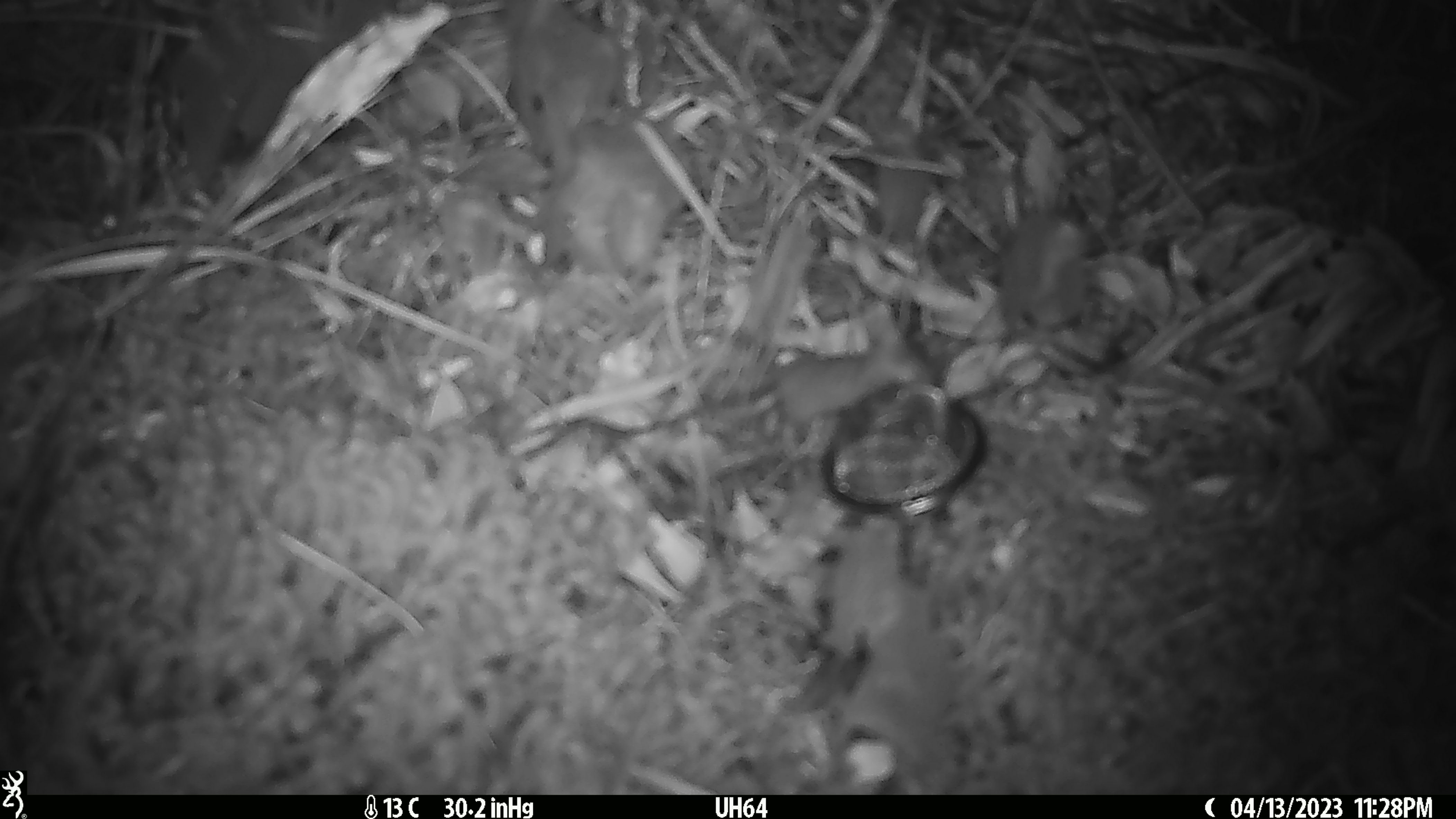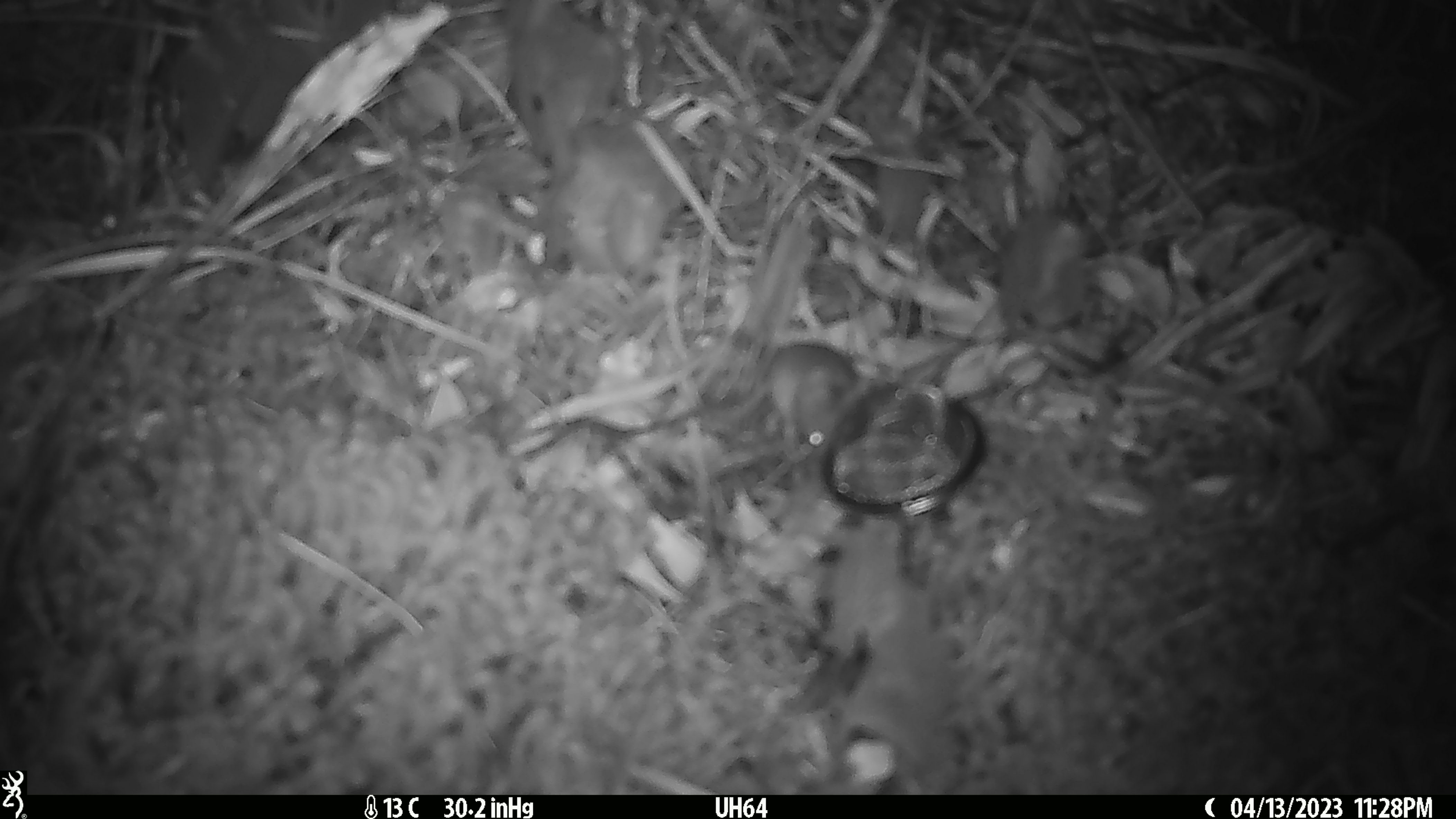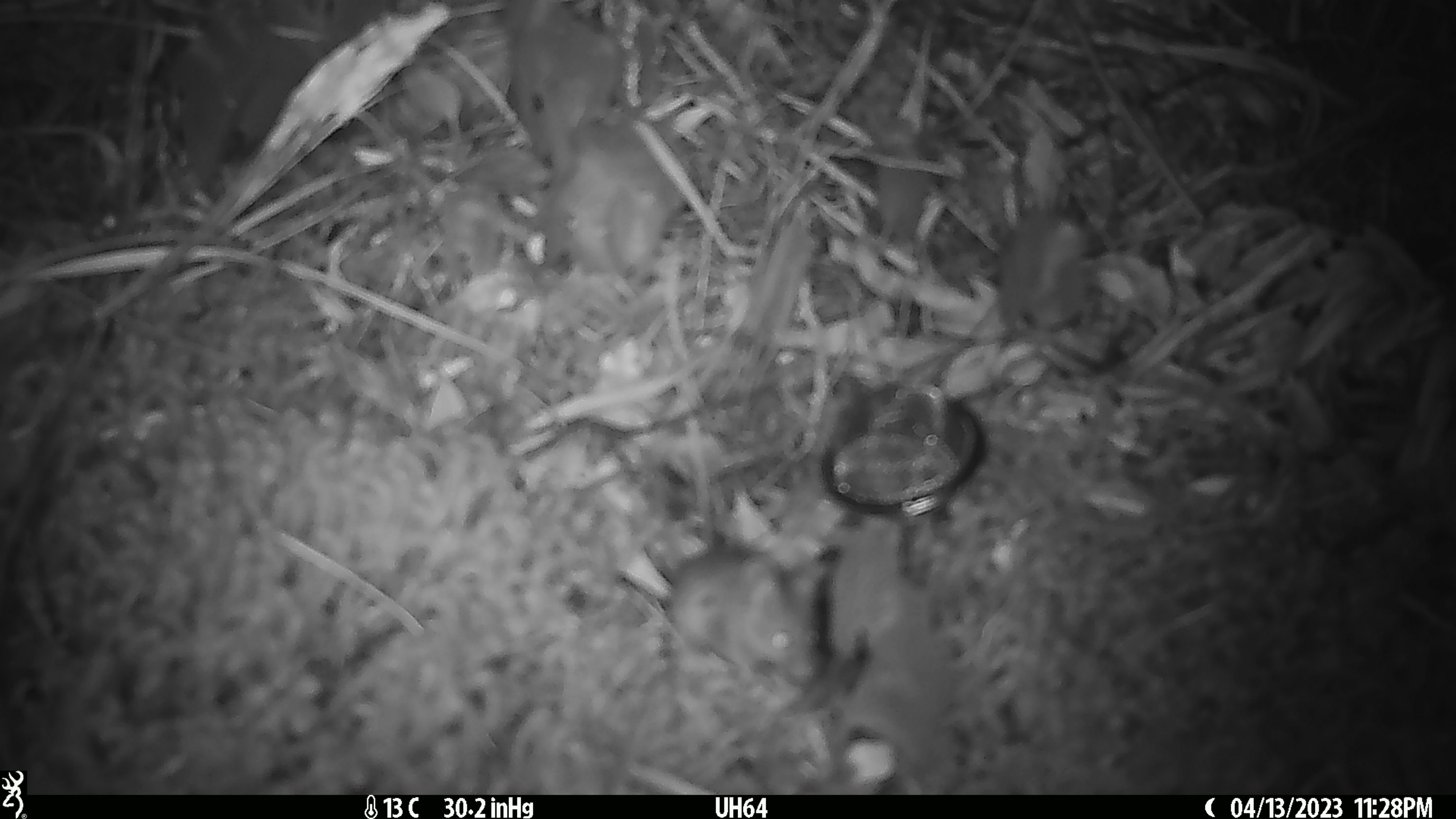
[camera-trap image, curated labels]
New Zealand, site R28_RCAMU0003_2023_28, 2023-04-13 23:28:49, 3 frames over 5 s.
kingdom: Animalia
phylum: Chordata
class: Mammalia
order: Rodentia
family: Muridae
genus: Mus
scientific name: Mus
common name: mouse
Mouse (Mus).